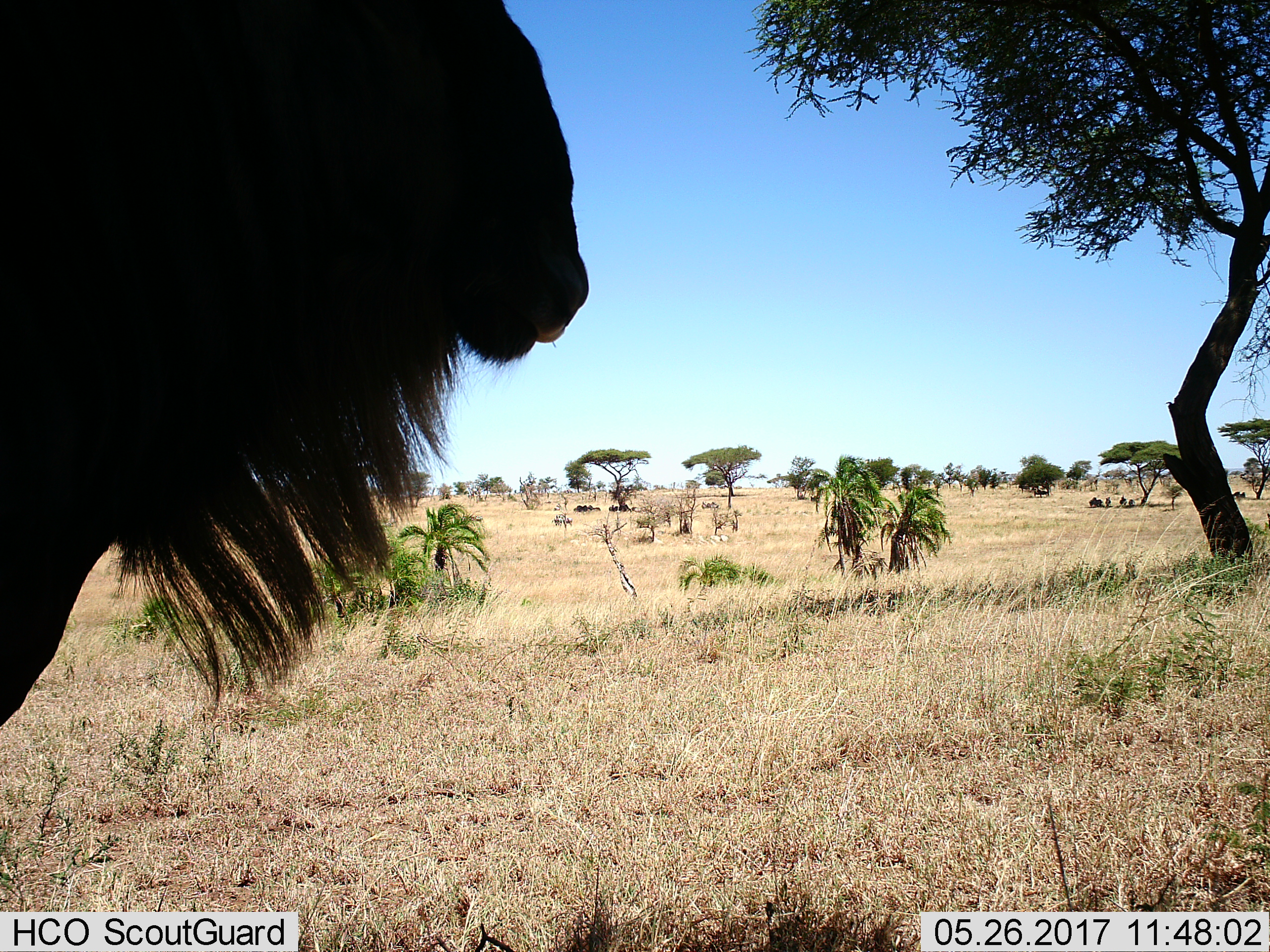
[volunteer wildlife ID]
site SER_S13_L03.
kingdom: Animalia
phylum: Chordata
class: Mammalia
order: Artiodactyla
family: Bovidae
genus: Connochaetes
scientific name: Connochaetes taurinus taurinus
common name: blue wildebeest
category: wildebeestblue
Wildebeestblue (blue wildebeest) (Connochaetes taurinus taurinus), count 11-50. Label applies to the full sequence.